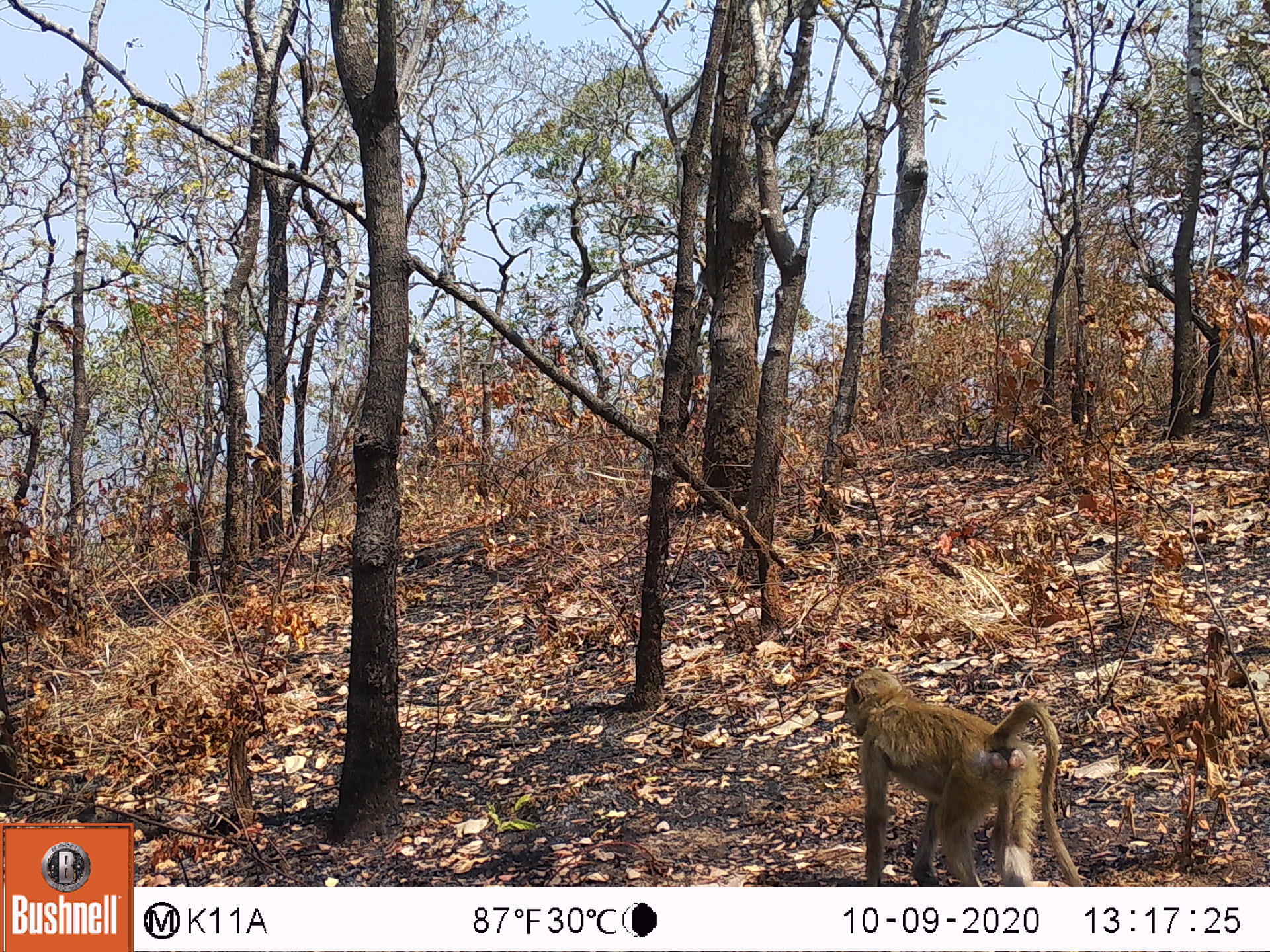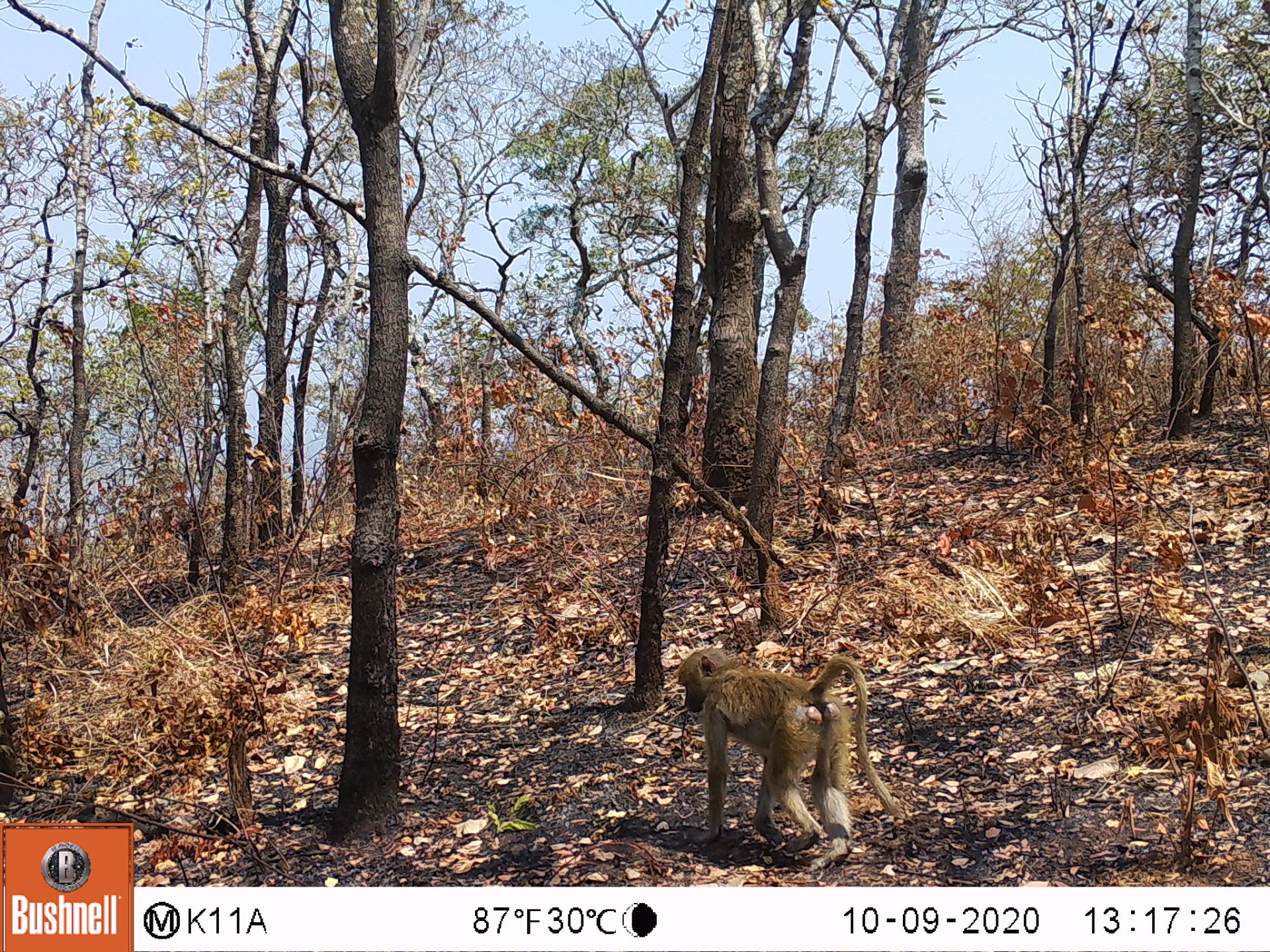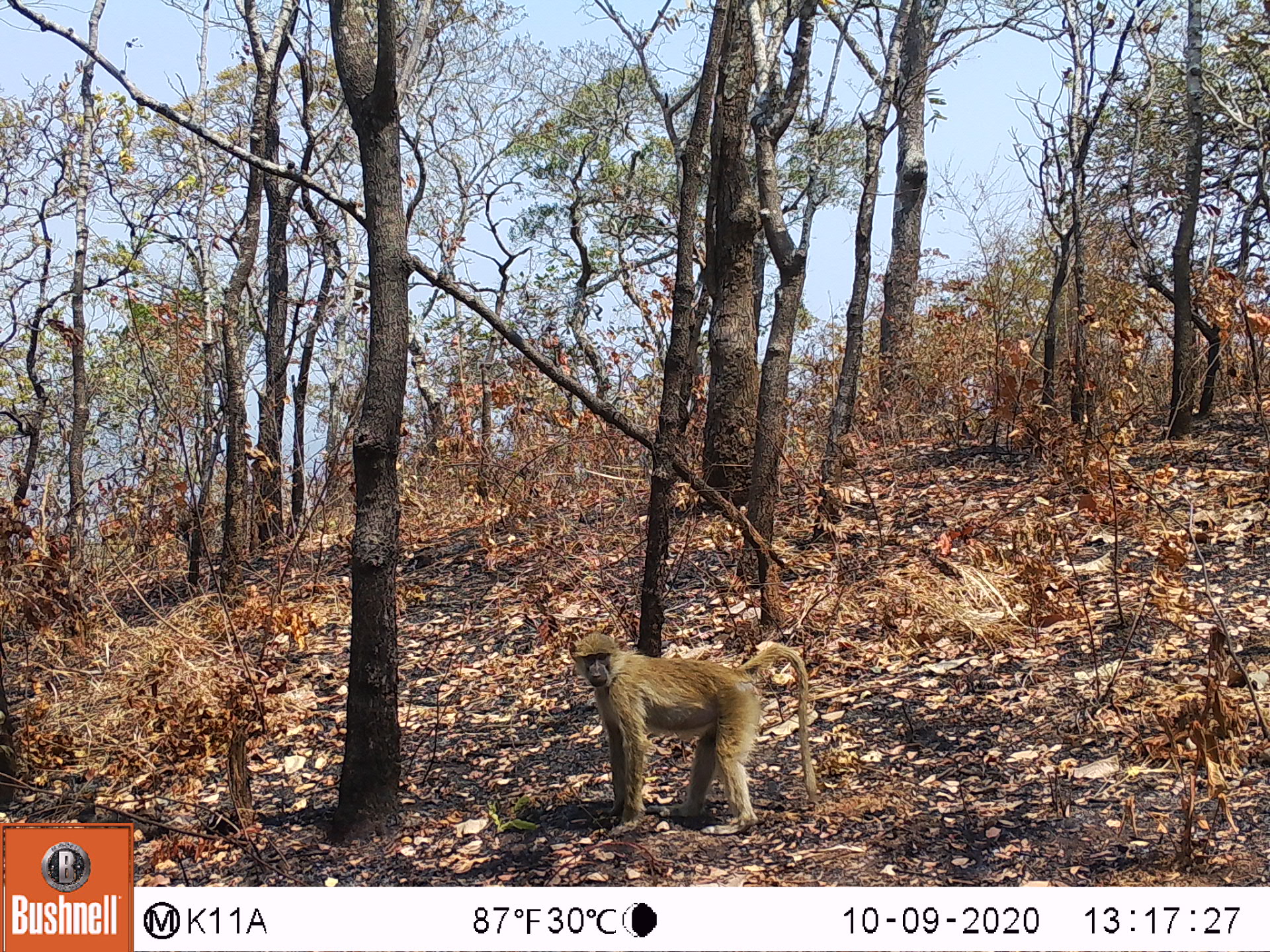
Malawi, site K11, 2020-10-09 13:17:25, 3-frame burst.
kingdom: Animalia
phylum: Chordata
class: Mammalia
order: Primates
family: Cercopithecidae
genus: Papio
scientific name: Papio cynocephalus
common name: yellow baboon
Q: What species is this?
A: Yellow baboon (Papio cynocephalus).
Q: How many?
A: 1.